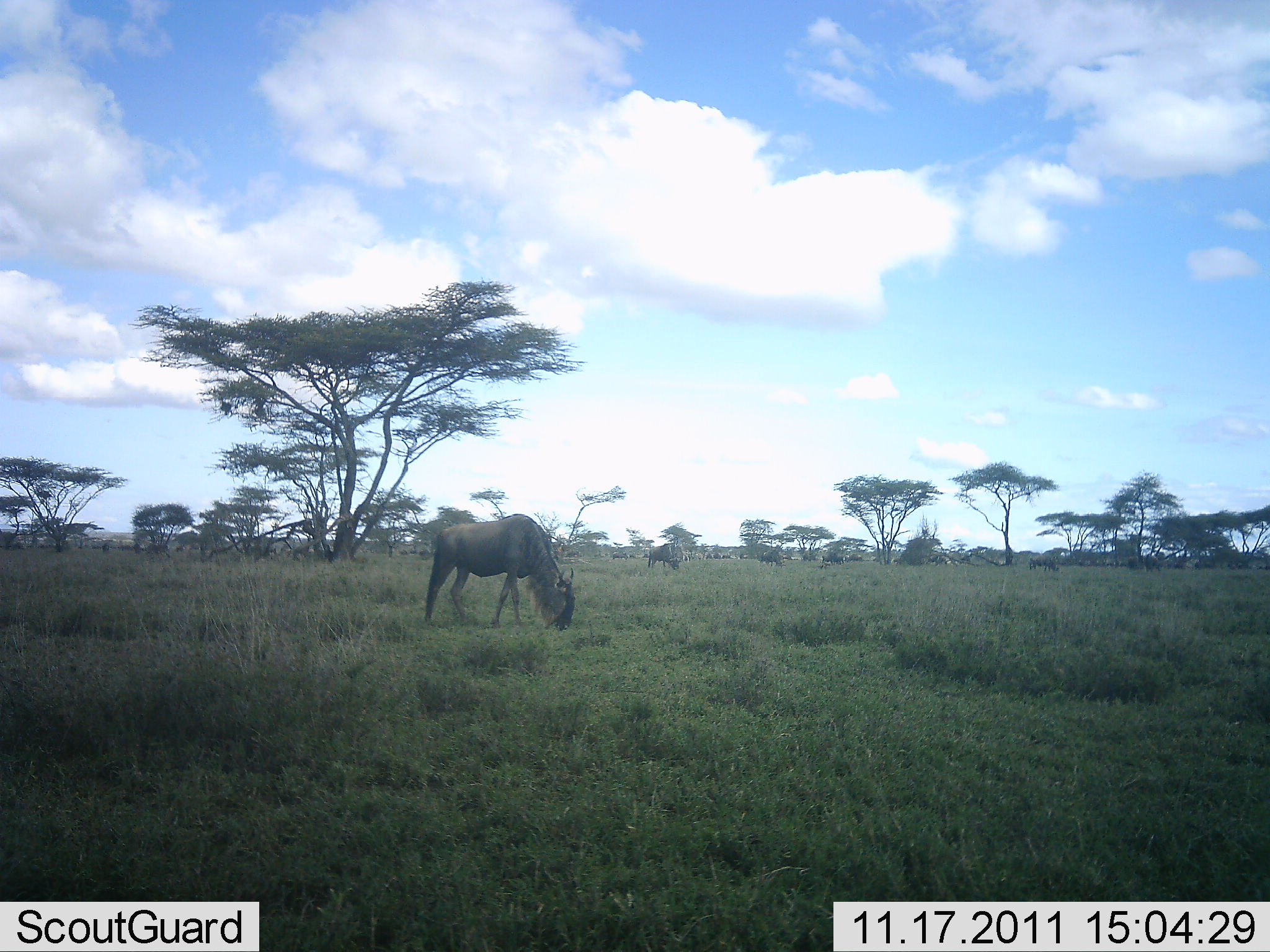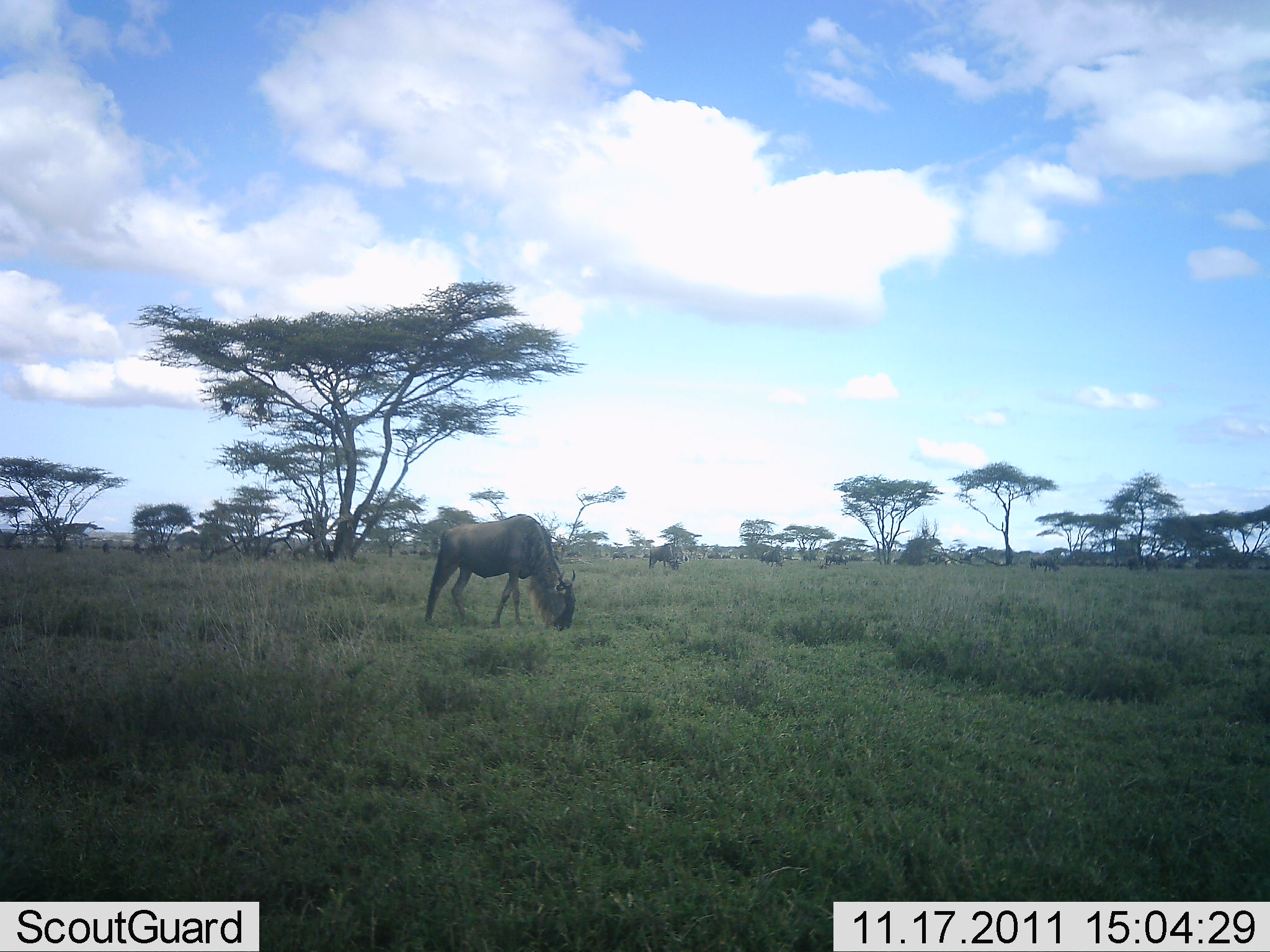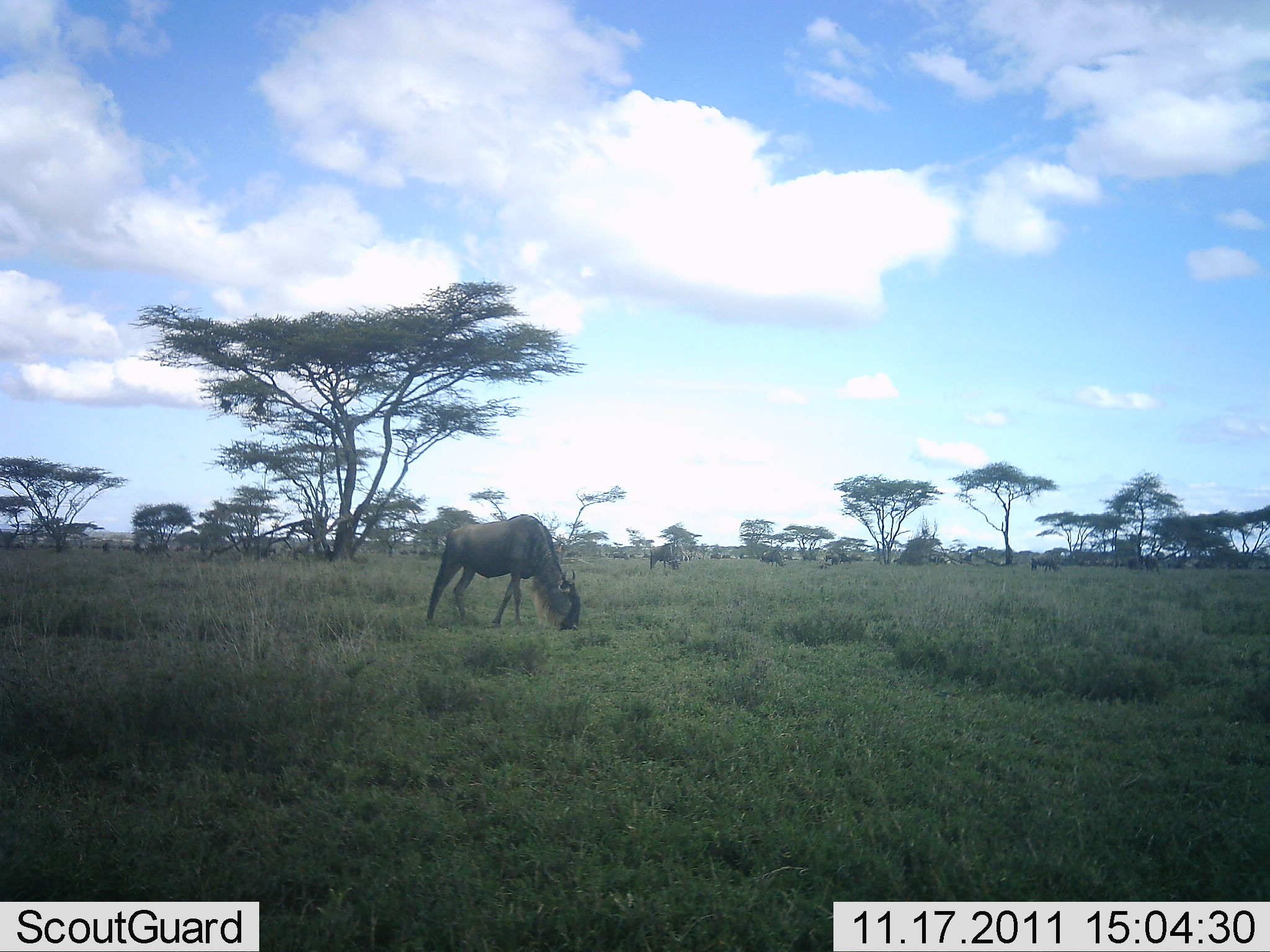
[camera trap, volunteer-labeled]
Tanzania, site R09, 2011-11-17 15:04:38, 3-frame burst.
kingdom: Animalia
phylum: Chordata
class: Mammalia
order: Artiodactyla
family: Bovidae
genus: Connochaetes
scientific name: Connochaetes taurinus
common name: blue wildebeest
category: wildebeest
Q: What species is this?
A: Wildebeest (blue wildebeest) (Connochaetes taurinus).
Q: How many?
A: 11-50.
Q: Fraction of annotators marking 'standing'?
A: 21%.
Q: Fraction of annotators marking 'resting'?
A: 0%.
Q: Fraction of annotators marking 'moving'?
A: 29%.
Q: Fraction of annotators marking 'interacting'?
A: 0%.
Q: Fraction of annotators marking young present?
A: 0%.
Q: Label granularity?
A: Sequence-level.